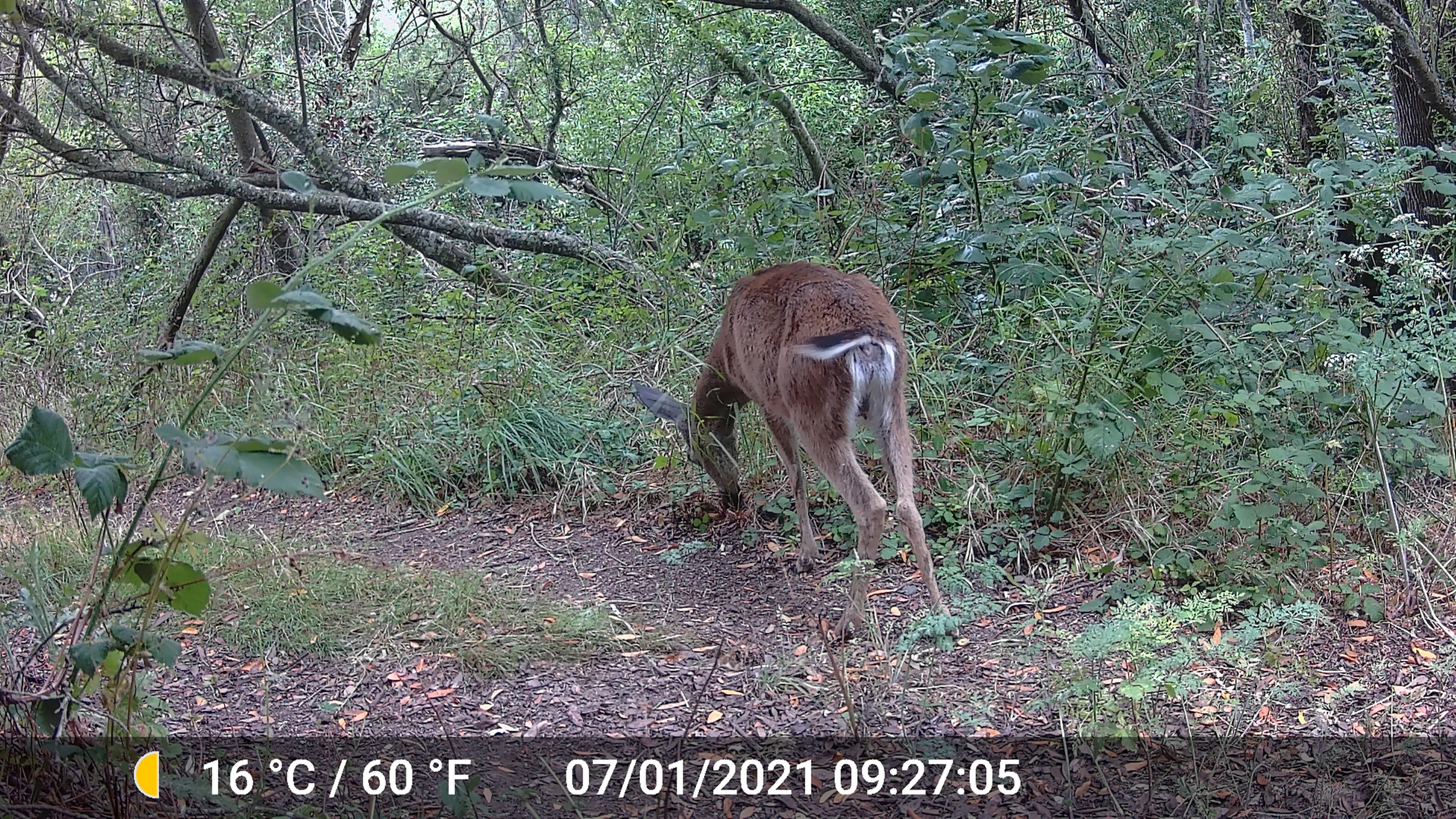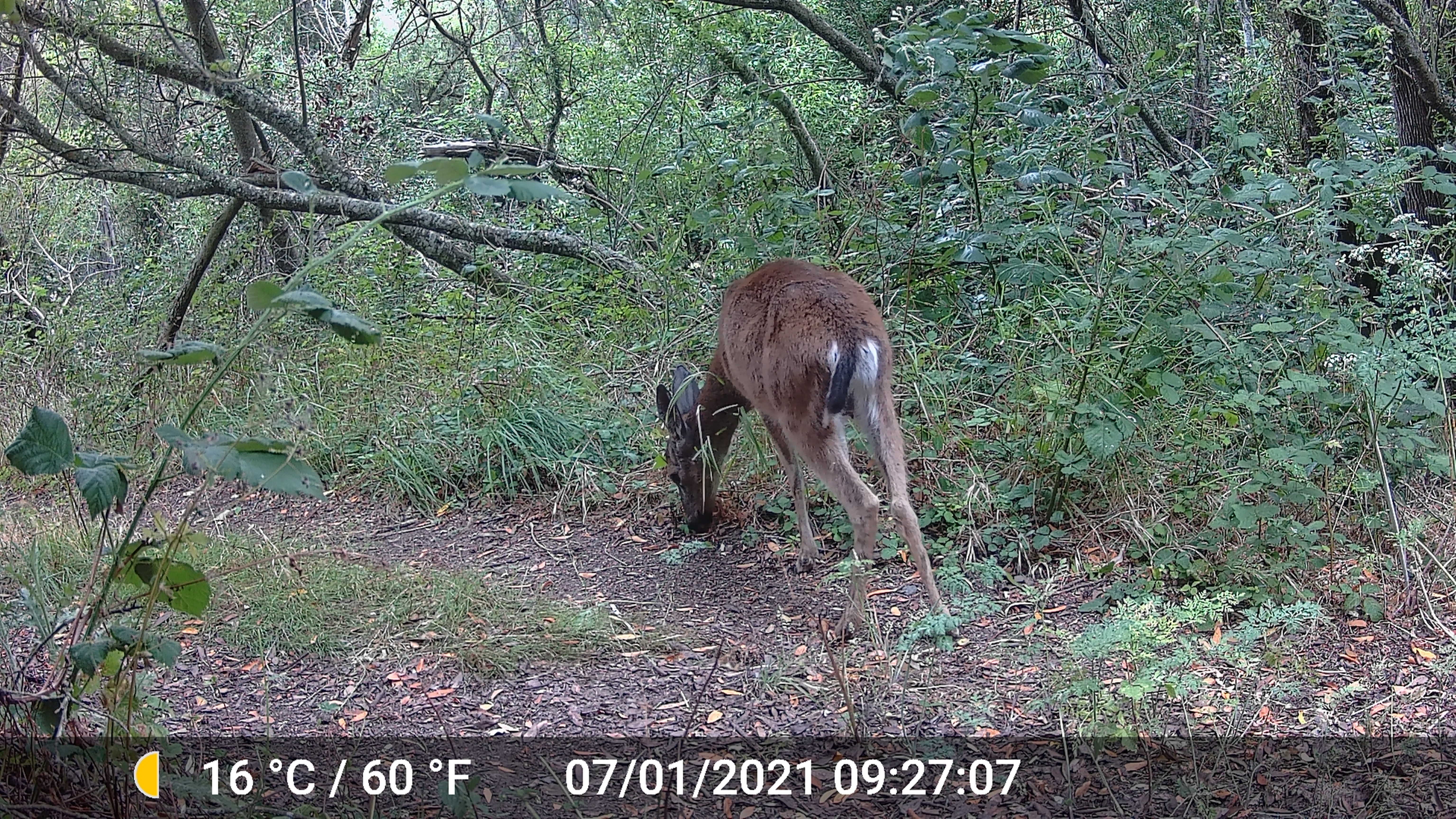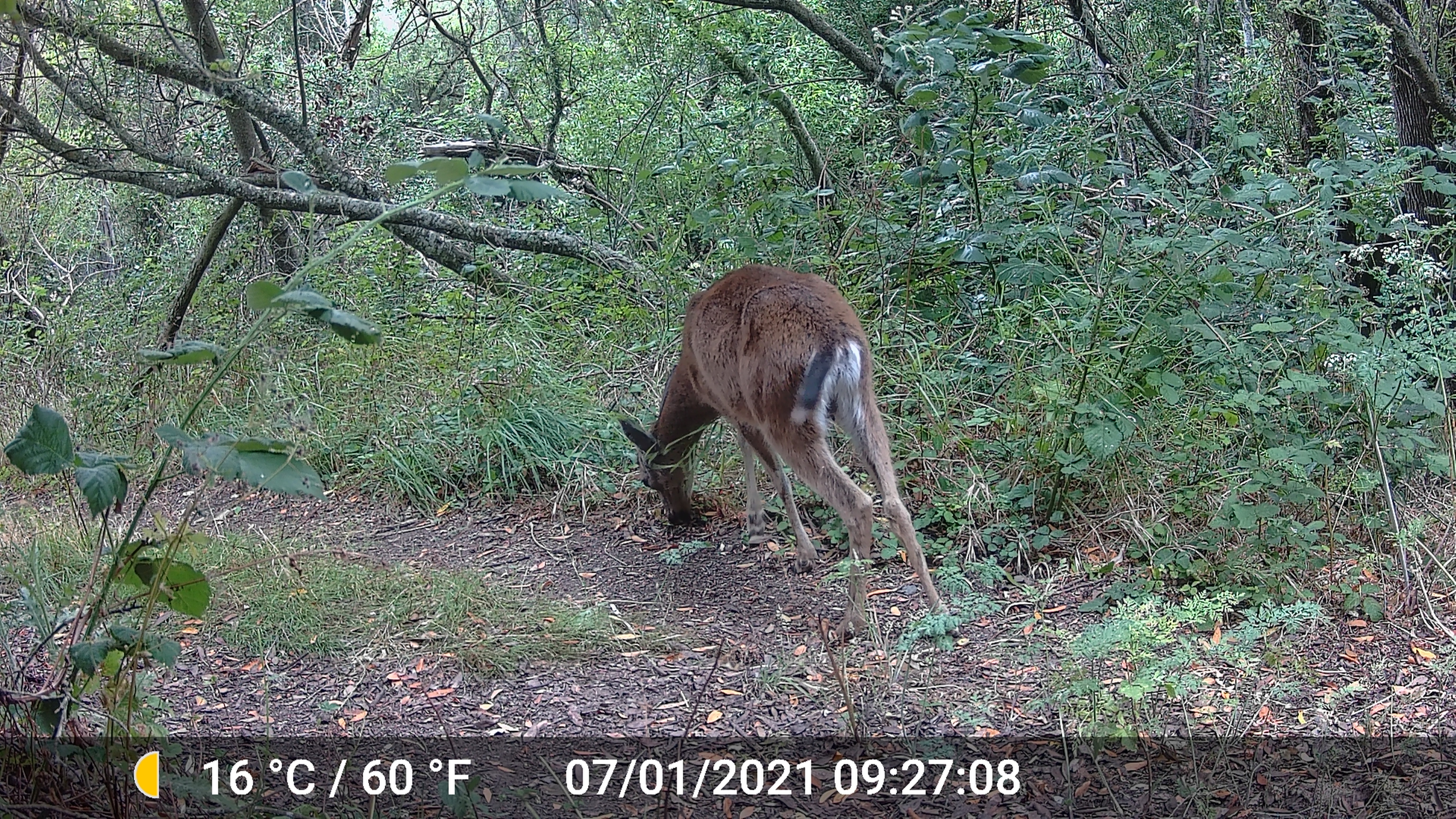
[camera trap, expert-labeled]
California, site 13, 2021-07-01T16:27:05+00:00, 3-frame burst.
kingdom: Animalia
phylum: Chordata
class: Mammalia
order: Artiodactyla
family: Cervidae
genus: Odocoileus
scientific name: Odocoileus hemionus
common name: mule deer